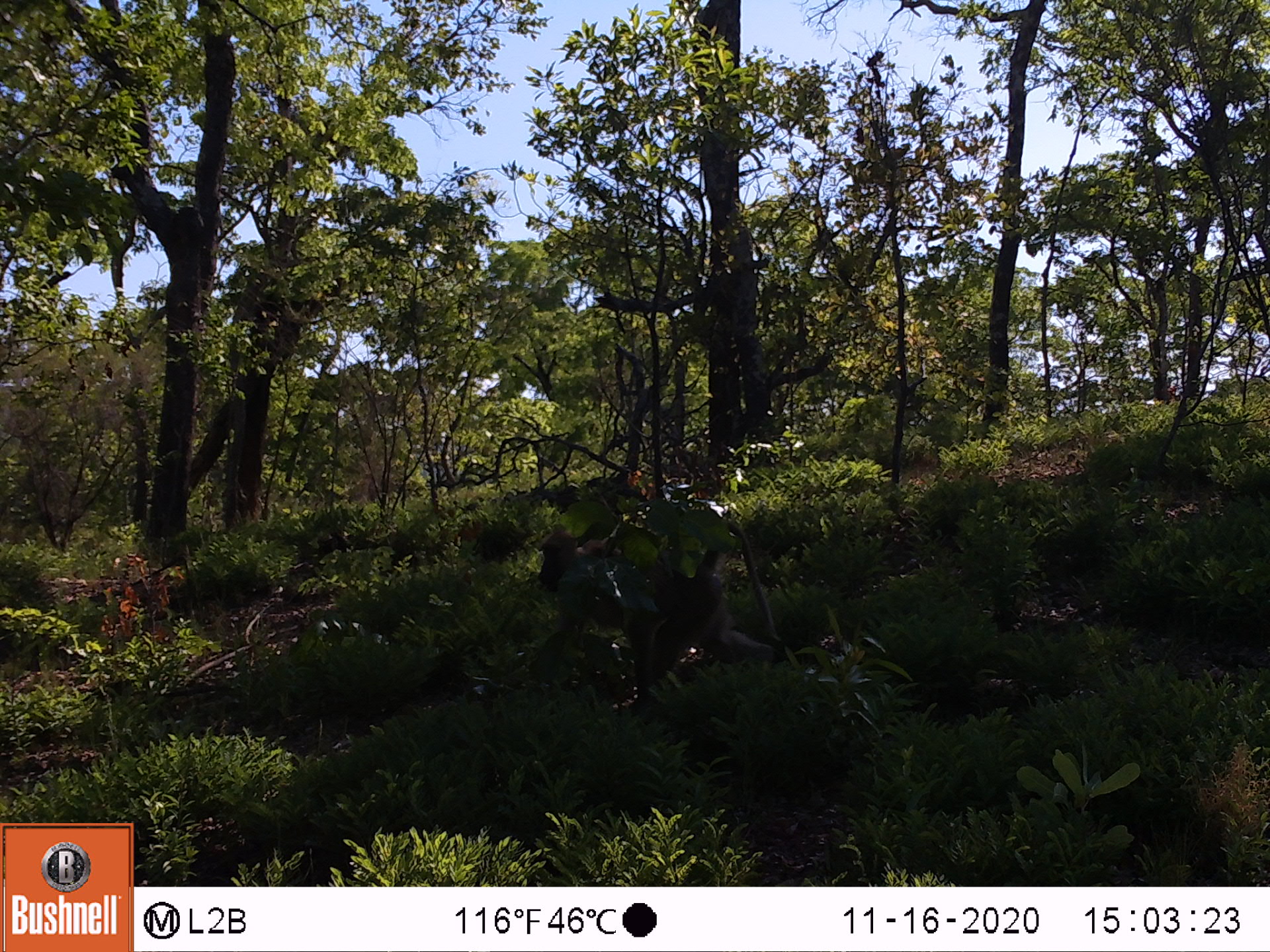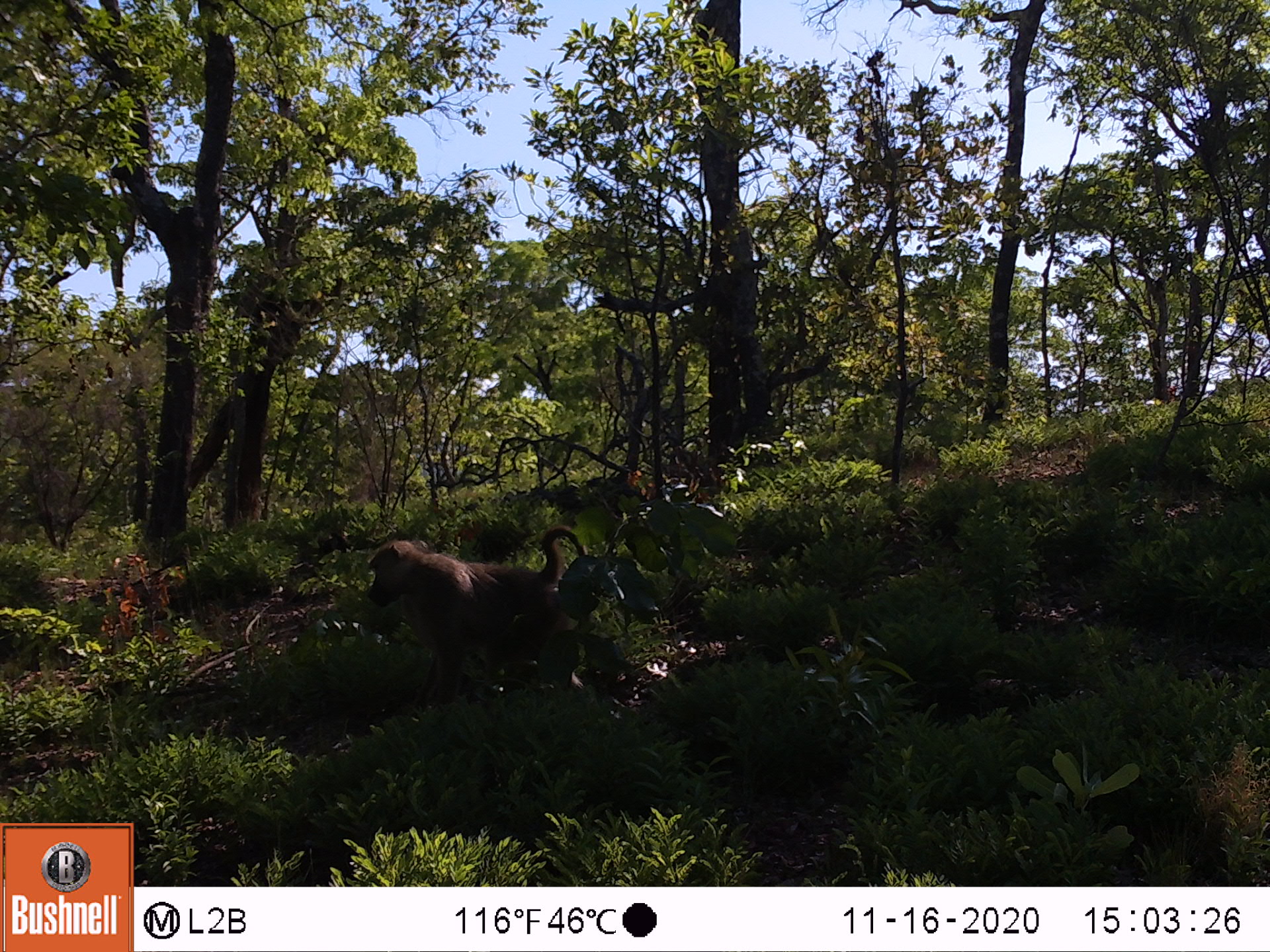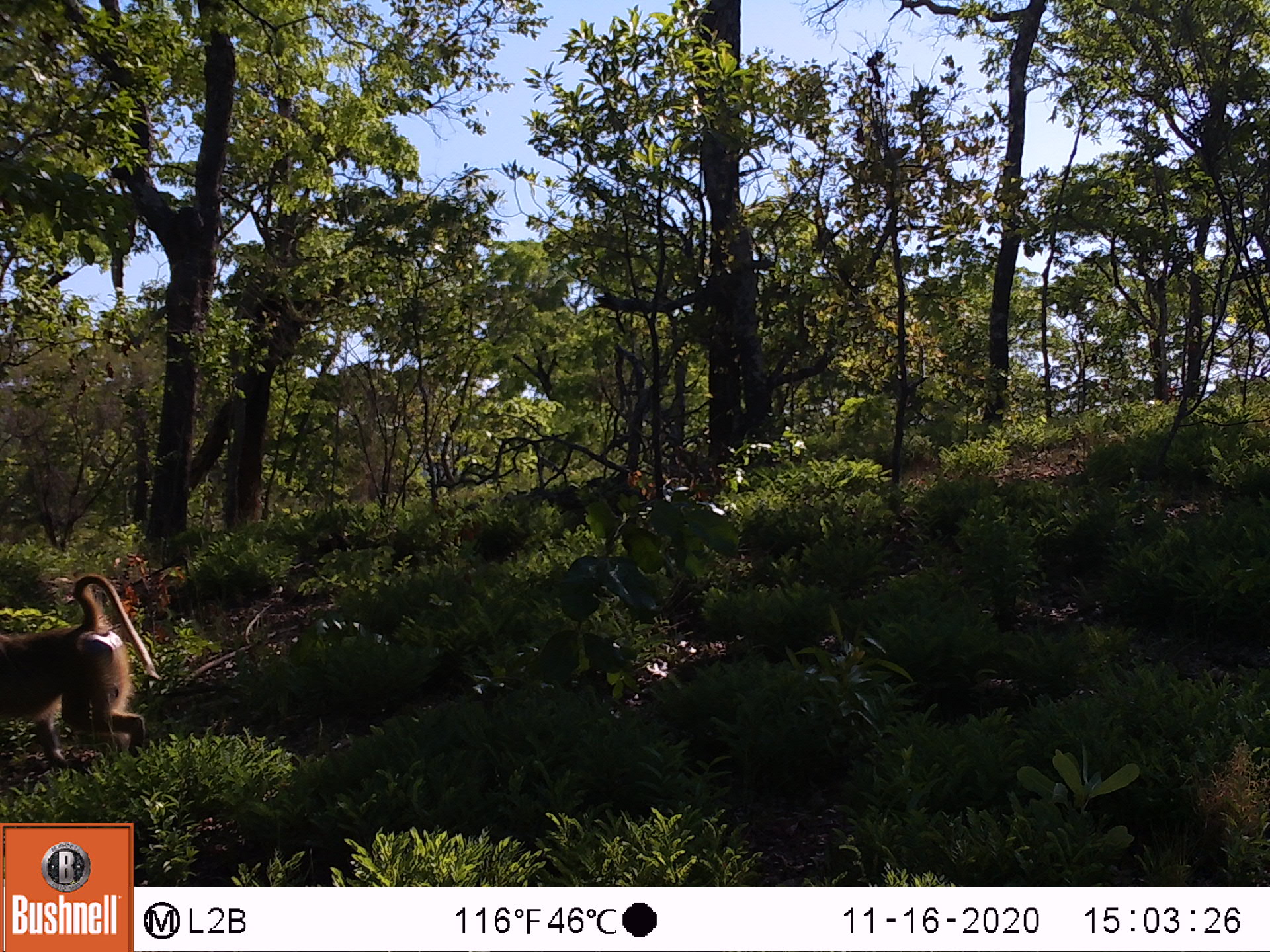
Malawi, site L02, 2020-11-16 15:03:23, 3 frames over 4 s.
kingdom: Animalia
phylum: Chordata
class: Mammalia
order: Primates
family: Cercopithecidae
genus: Papio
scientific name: Papio cynocephalus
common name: yellow baboon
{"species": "yellow baboon (Papio cynocephalus)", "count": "1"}